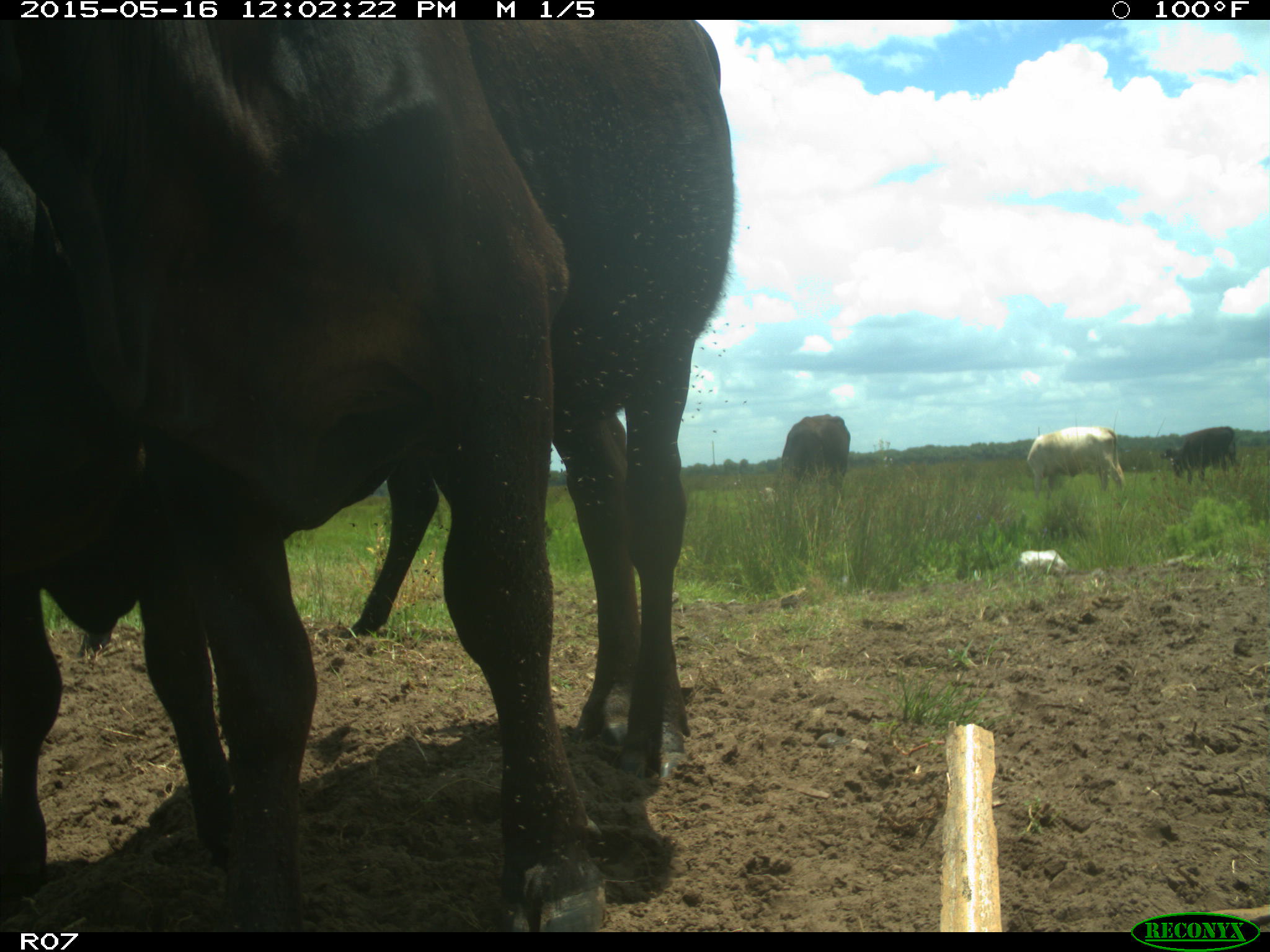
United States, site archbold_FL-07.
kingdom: Animalia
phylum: Chordata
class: Mammalia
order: Artiodactyla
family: Bovidae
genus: Bos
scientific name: Bos taurus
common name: domestic cow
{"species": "Bos taurus (domestic cow)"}